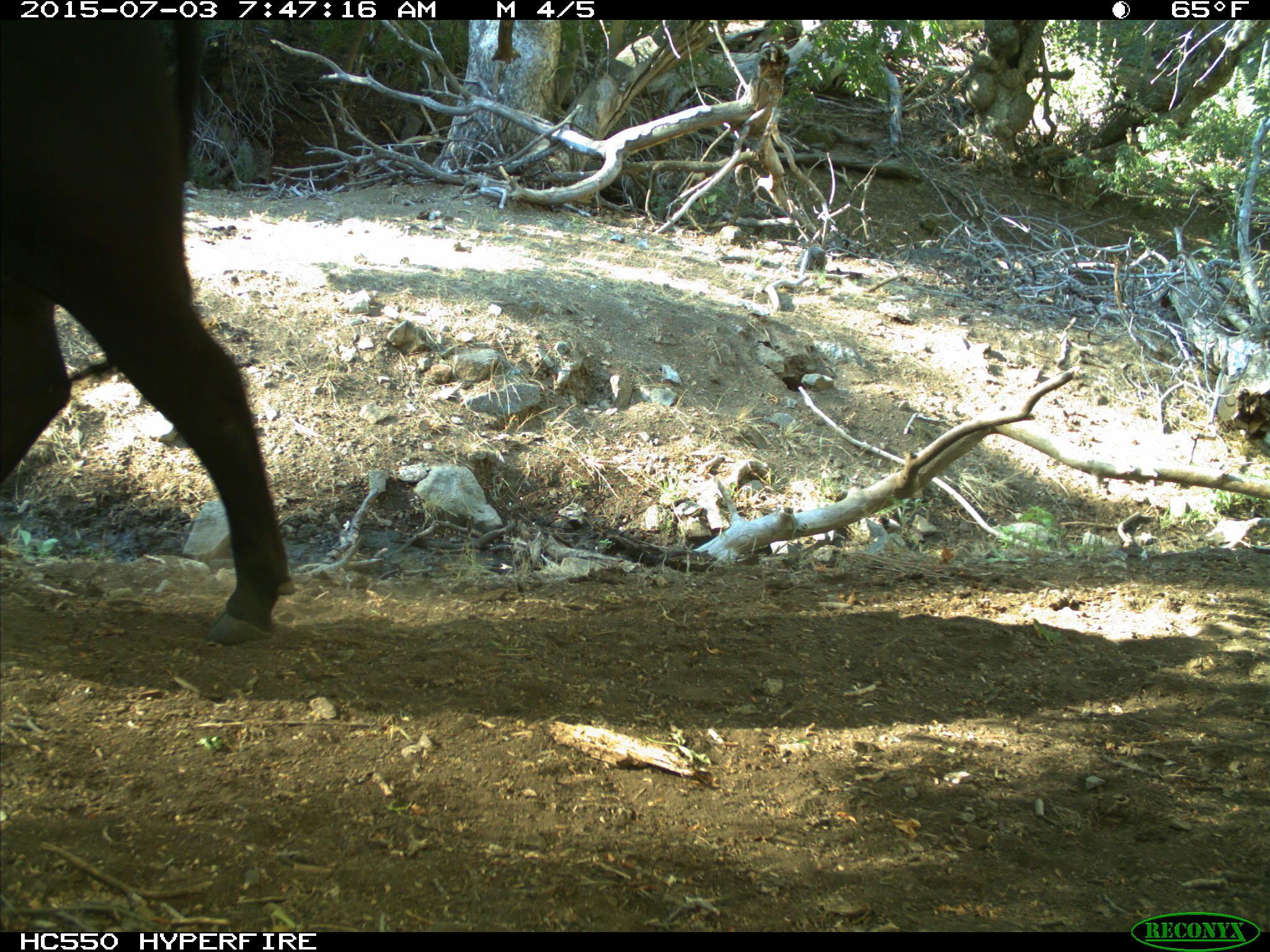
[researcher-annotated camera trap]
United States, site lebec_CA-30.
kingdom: Animalia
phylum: Chordata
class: Mammalia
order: Artiodactyla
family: Bovidae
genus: Bos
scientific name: Bos taurus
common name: domestic cow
Bos taurus (domestic cow).